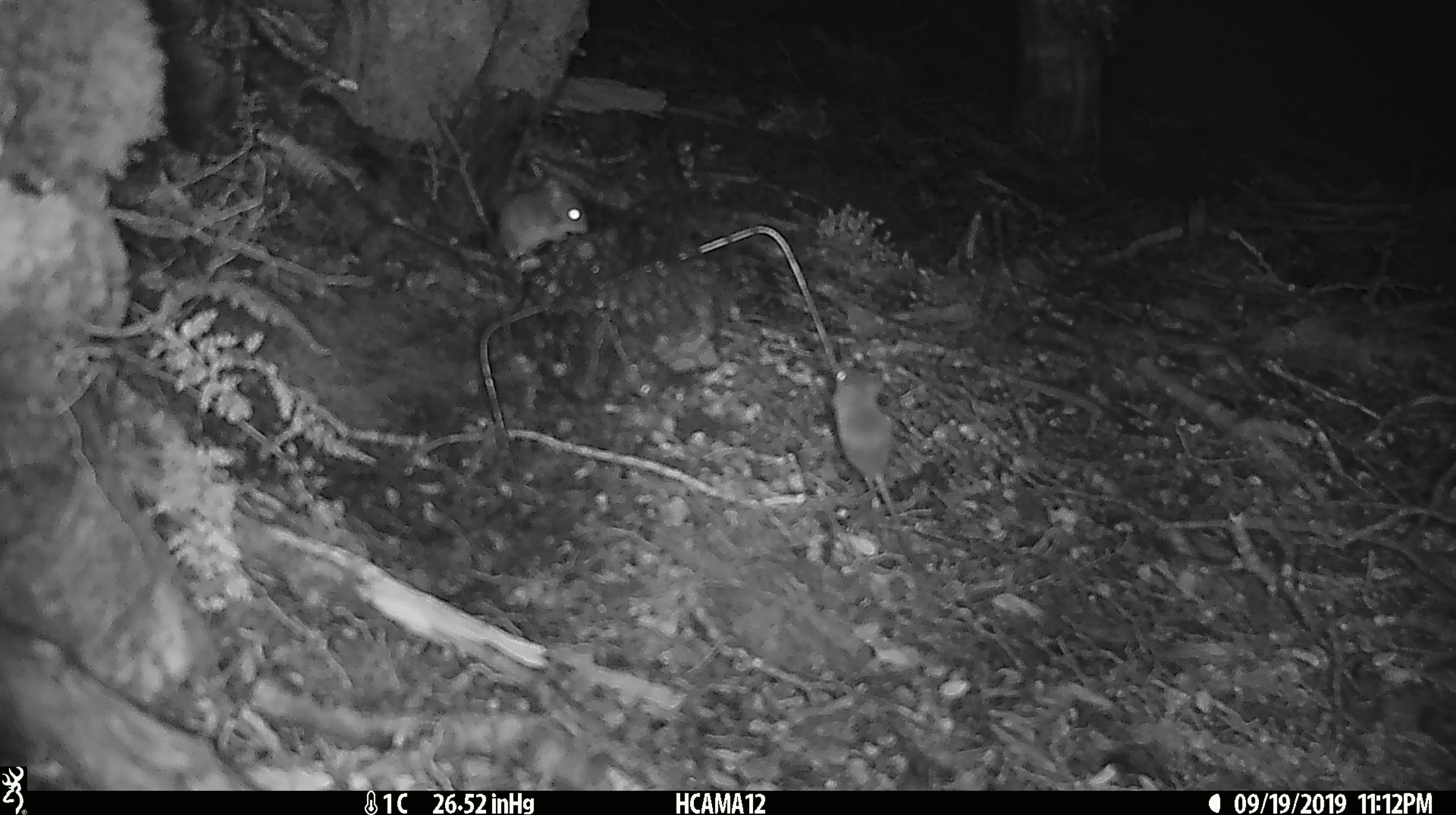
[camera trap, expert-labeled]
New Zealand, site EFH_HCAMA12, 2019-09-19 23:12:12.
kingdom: Animalia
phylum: Chordata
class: Mammalia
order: Rodentia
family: Muridae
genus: Mus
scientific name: Mus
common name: mouse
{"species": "mouse (Mus)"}